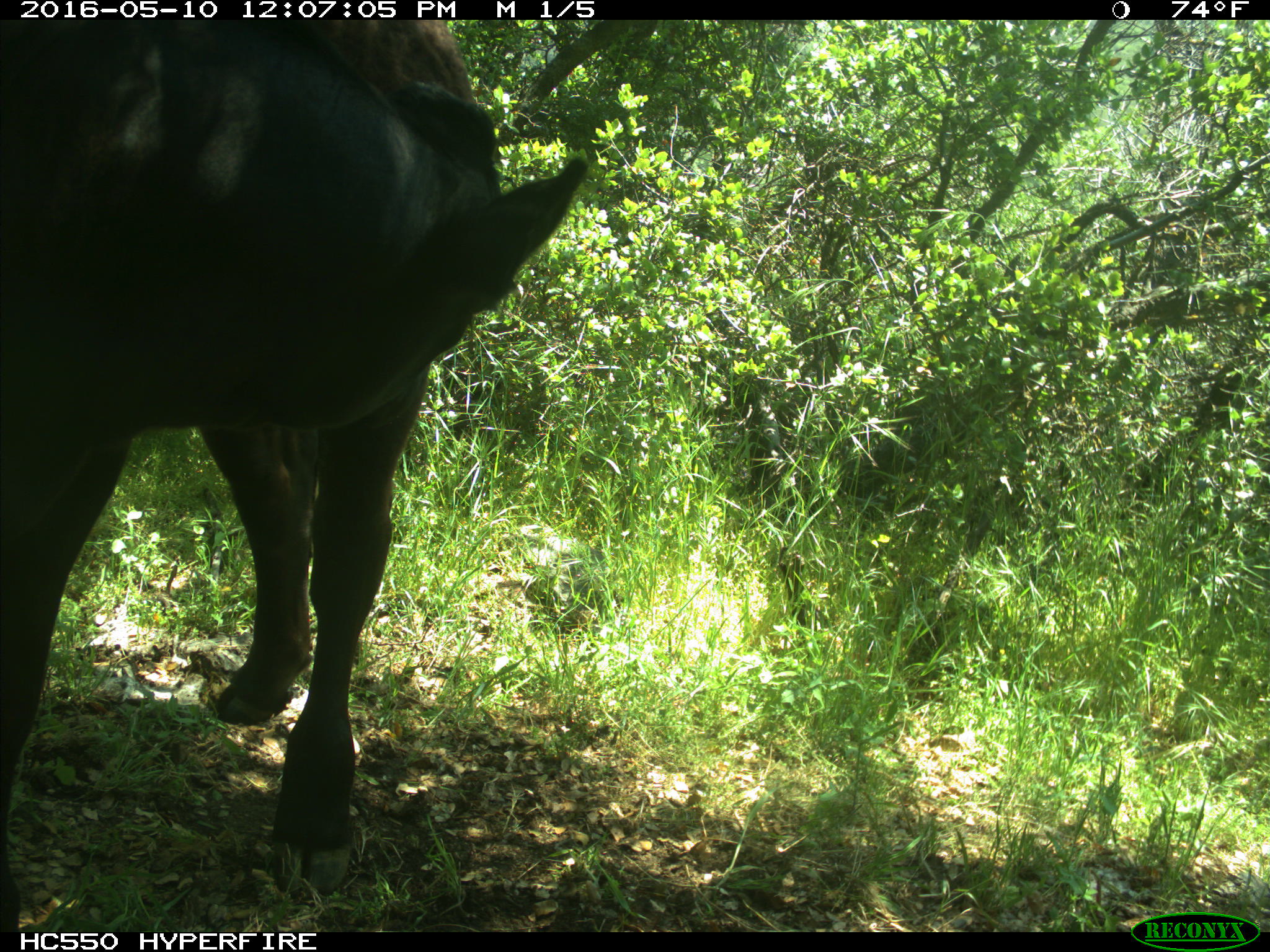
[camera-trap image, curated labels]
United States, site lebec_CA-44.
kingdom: Animalia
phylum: Chordata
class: Mammalia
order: Artiodactyla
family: Bovidae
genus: Bos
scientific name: Bos taurus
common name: domestic cow